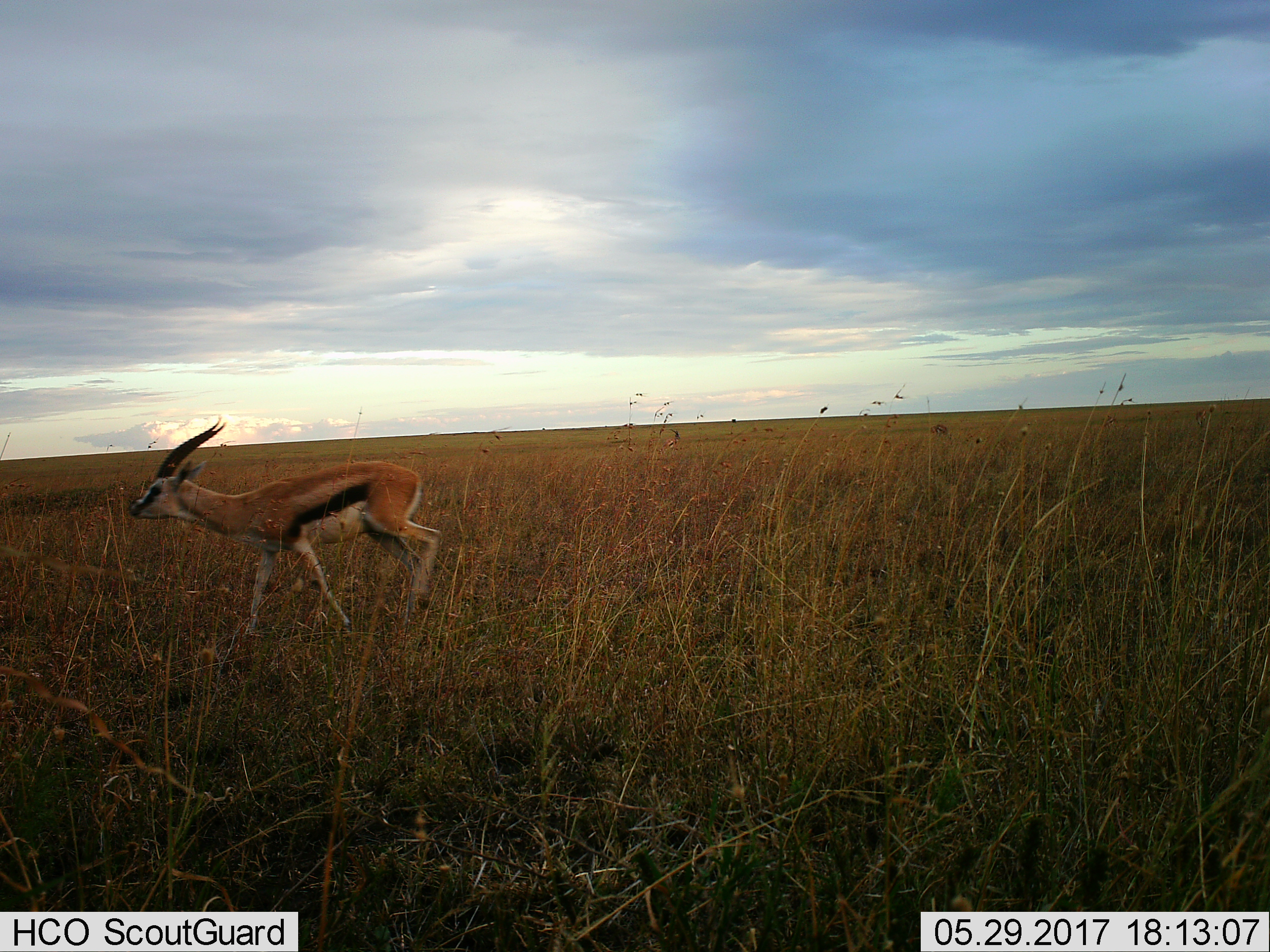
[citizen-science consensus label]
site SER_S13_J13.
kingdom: Animalia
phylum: Chordata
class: Mammalia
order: Artiodactyla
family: Bovidae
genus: Eudorcas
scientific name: Eudorcas thomsonii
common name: thomson's gazelle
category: gazellethomsons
Gazellethomsons (thomson's gazelle) (Eudorcas thomsonii), count 1. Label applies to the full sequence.